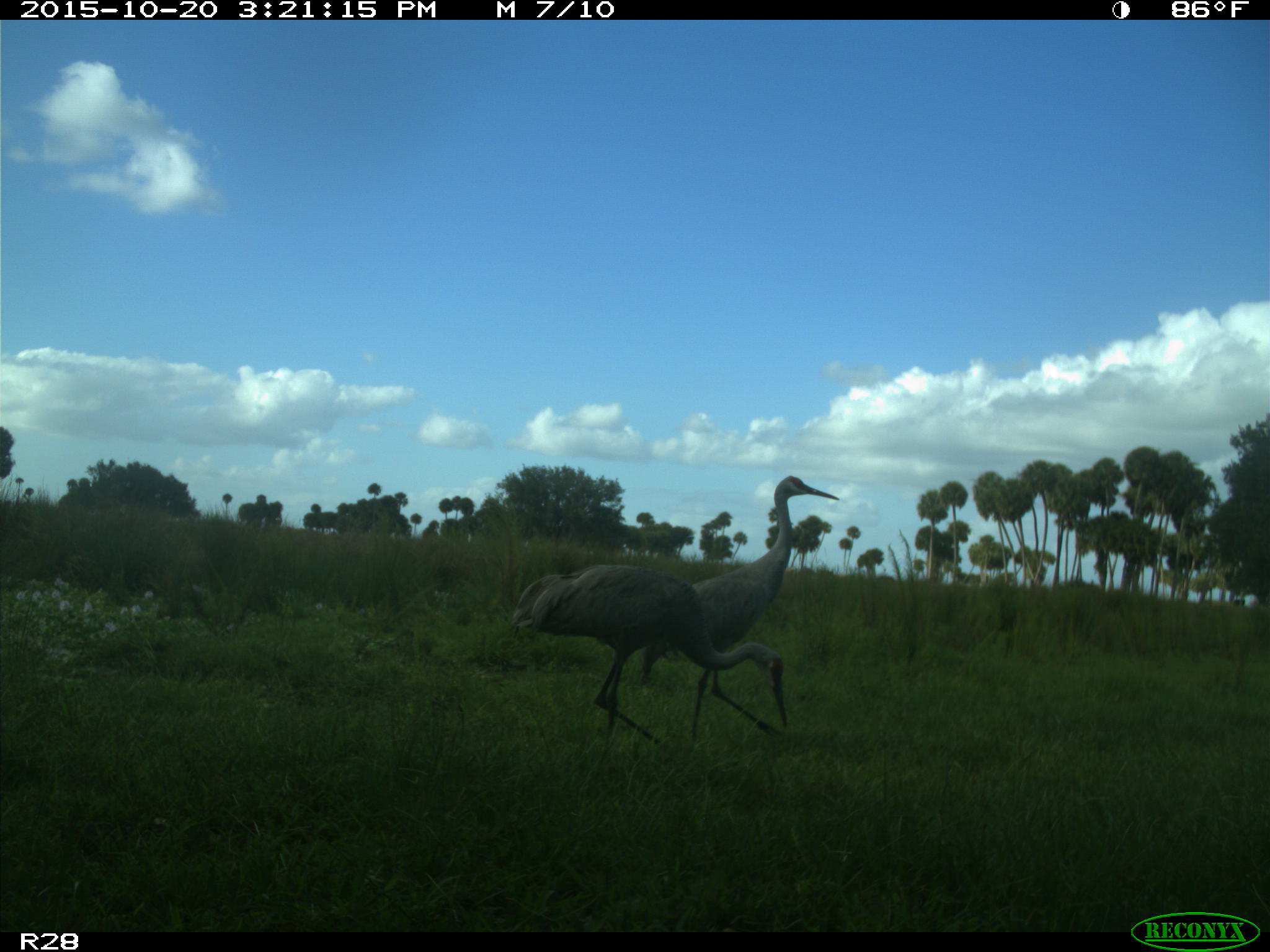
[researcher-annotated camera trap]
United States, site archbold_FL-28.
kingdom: Animalia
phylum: Chordata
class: Aves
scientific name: Aves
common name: birds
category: unidentified bird